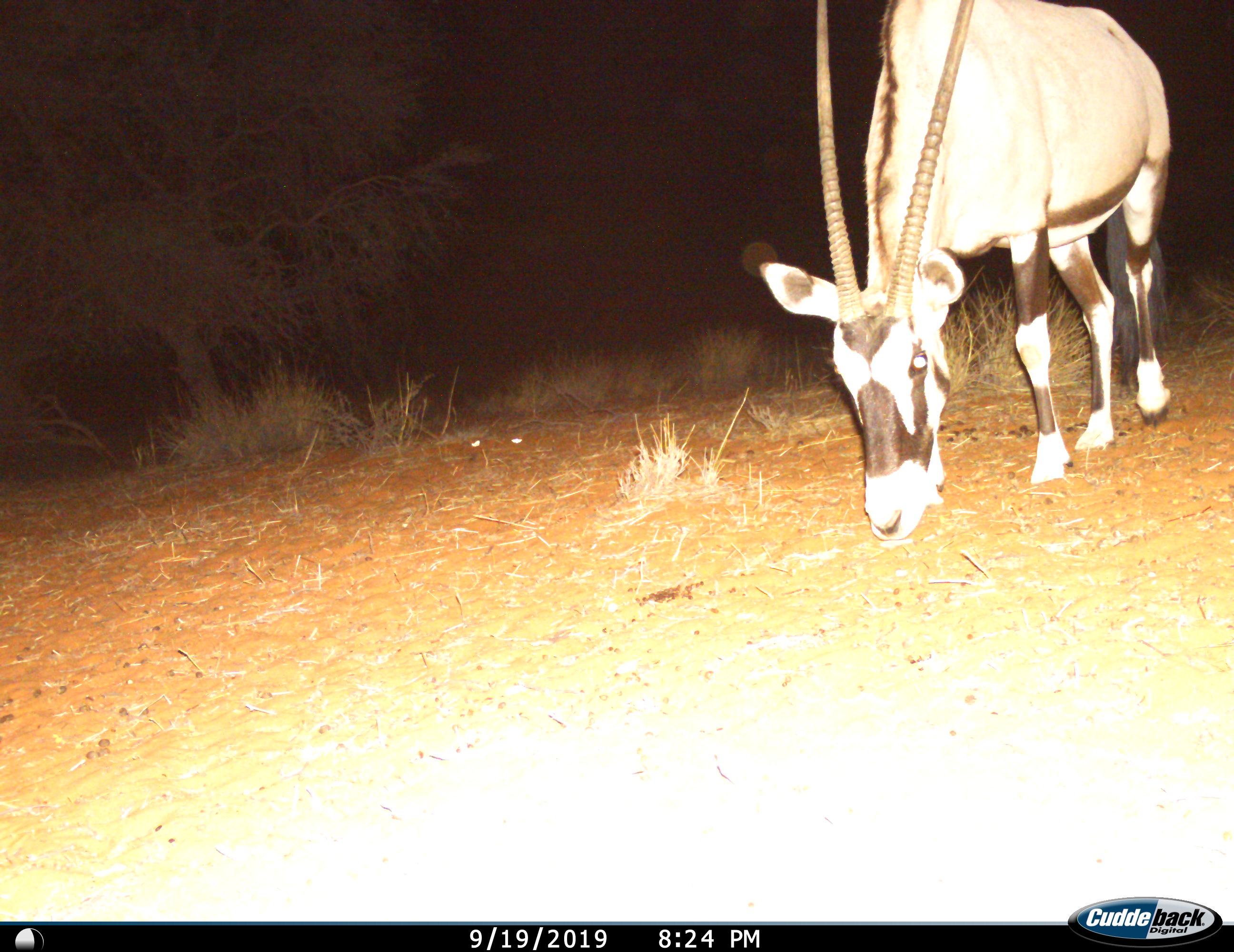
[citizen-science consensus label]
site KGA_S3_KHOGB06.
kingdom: Animalia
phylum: Chordata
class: Mammalia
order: Artiodactyla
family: Bovidae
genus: Oryx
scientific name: Oryx gazella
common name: gemsbok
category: oryx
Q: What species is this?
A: Oryx (gemsbok) (Oryx gazella).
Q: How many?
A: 1.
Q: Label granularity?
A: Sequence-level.